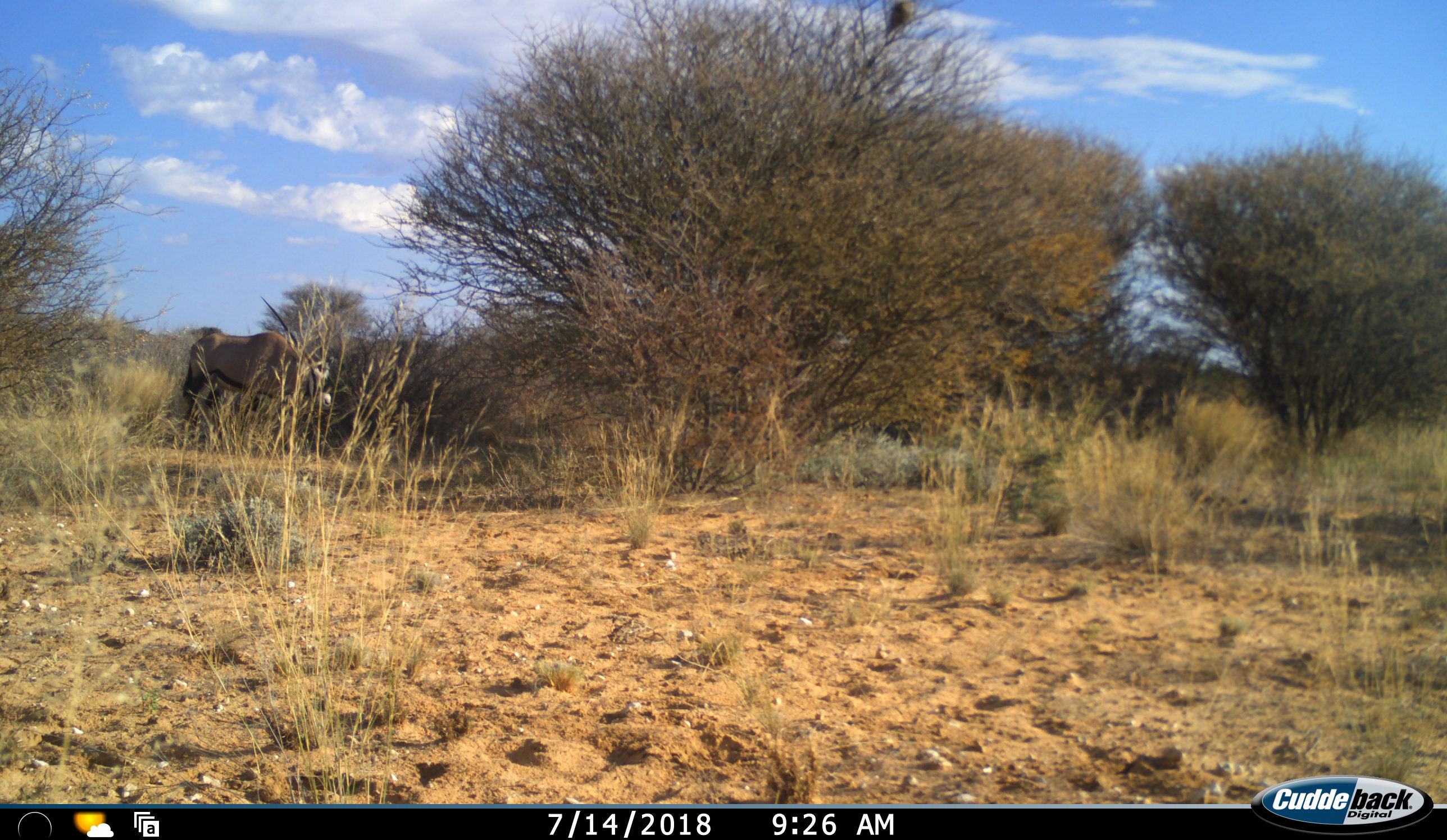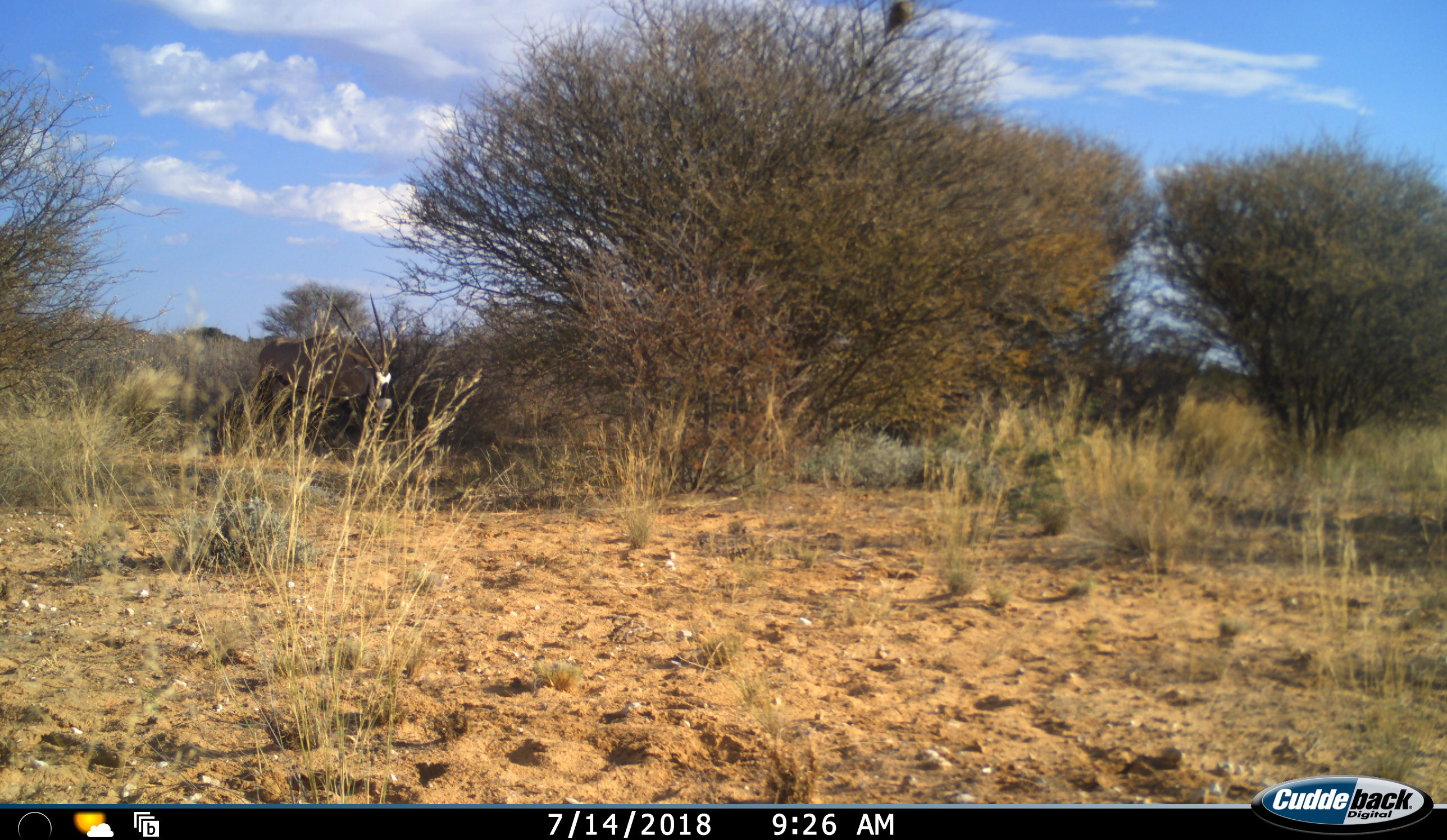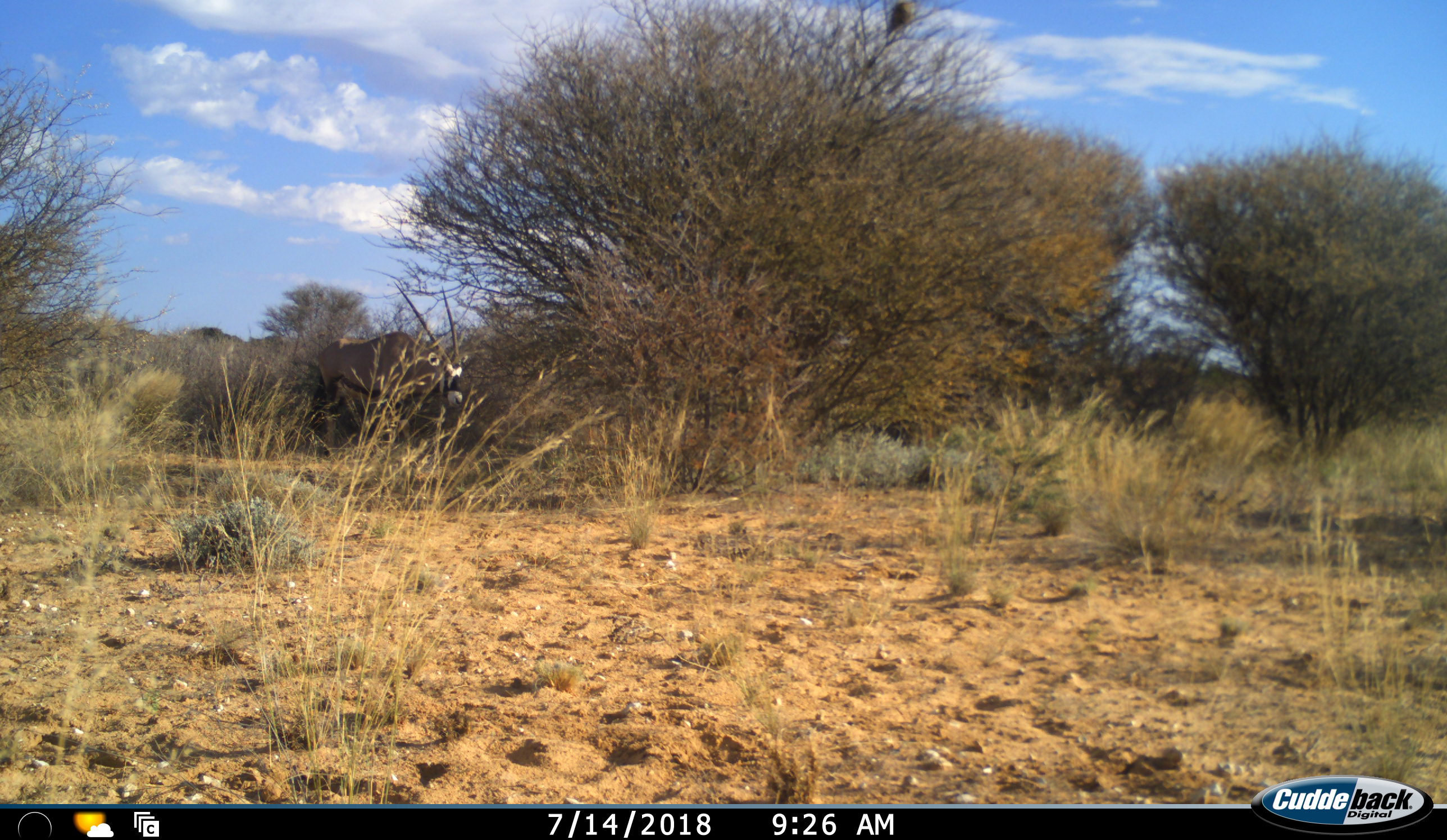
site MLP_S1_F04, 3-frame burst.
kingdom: Animalia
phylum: Chordata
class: Mammalia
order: Artiodactyla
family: Bovidae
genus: Oryx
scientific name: Oryx gazella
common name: gemsbok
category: oryx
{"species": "oryx (gemsbok) (Oryx gazella)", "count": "1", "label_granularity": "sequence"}